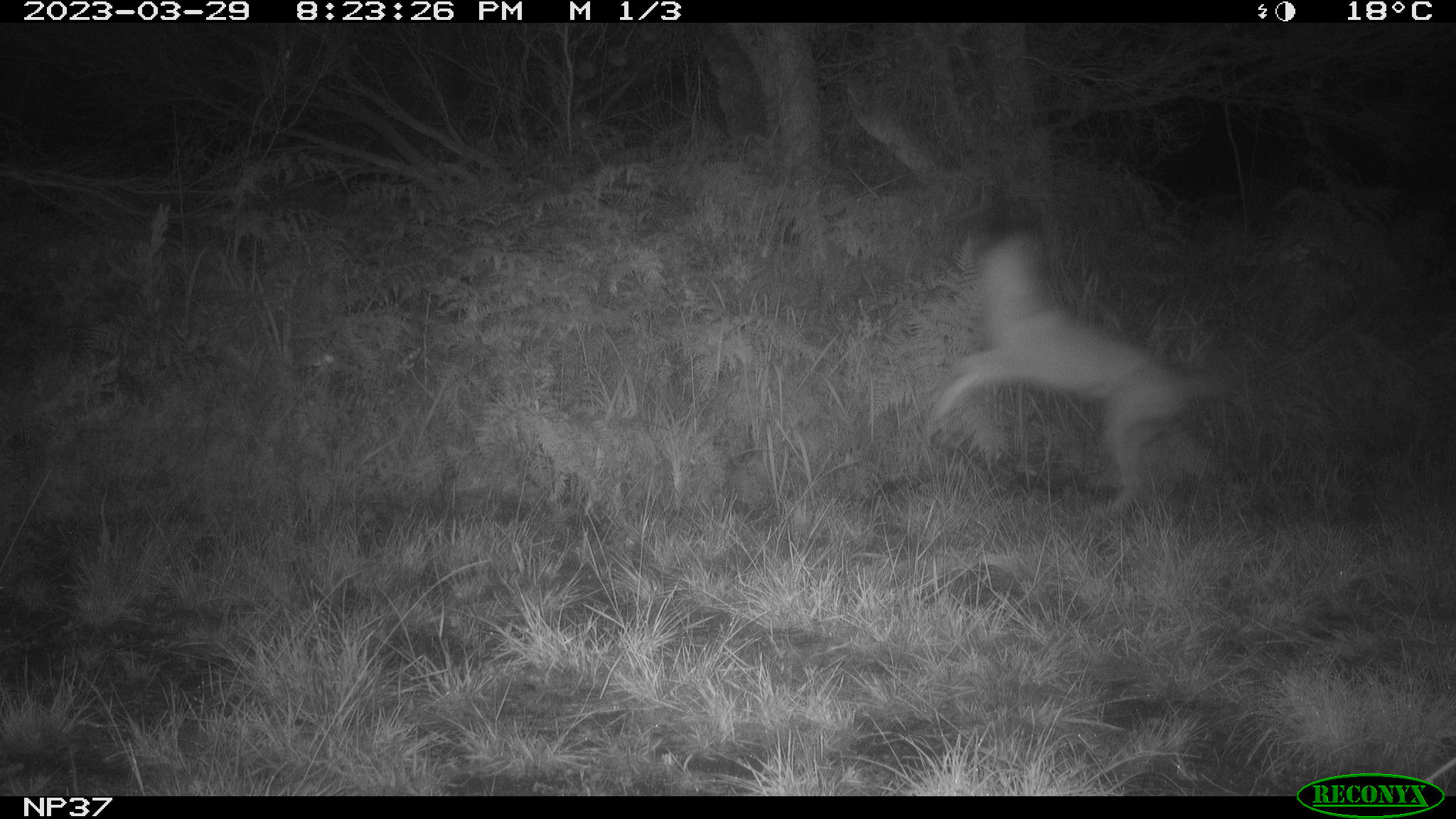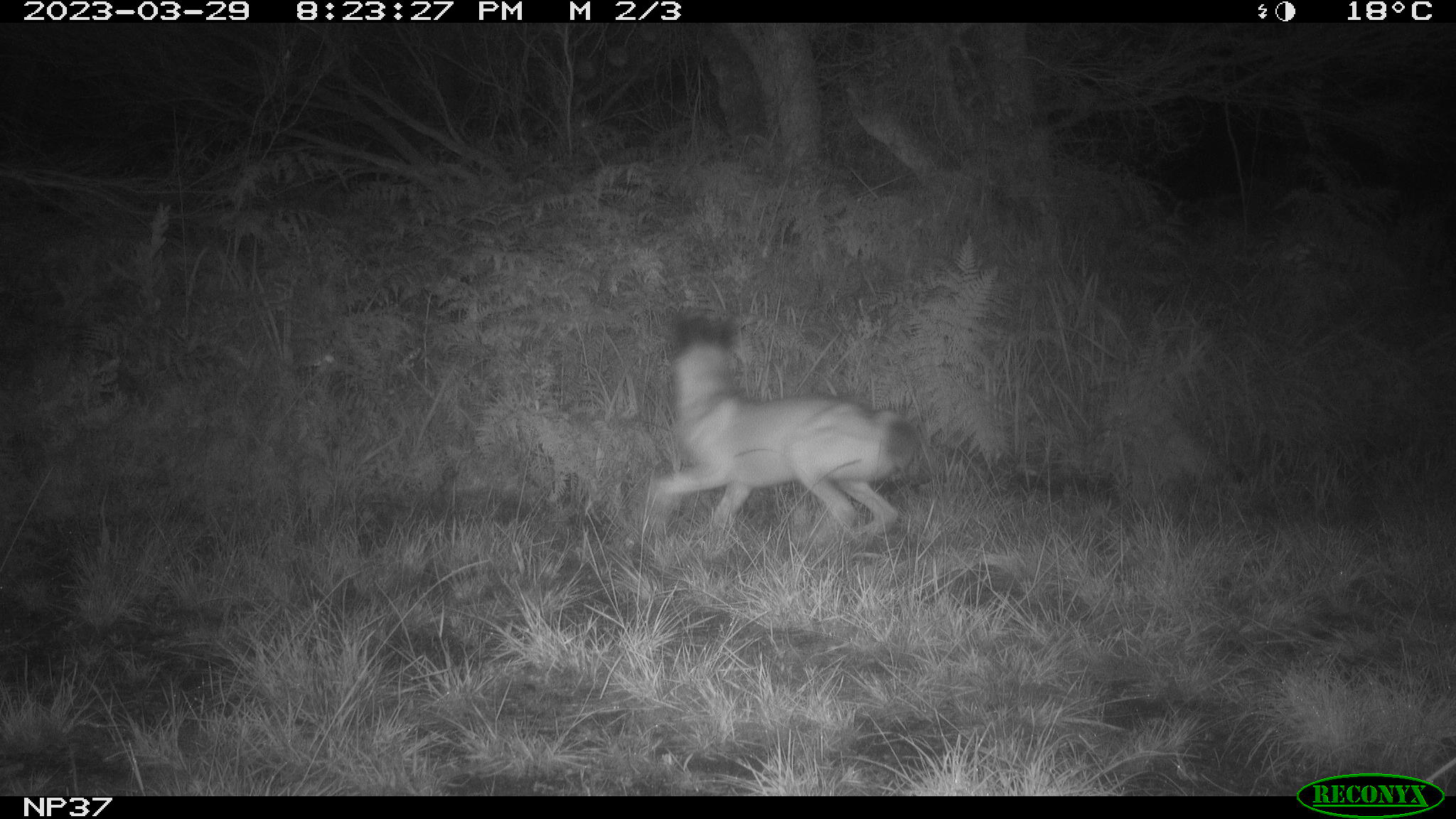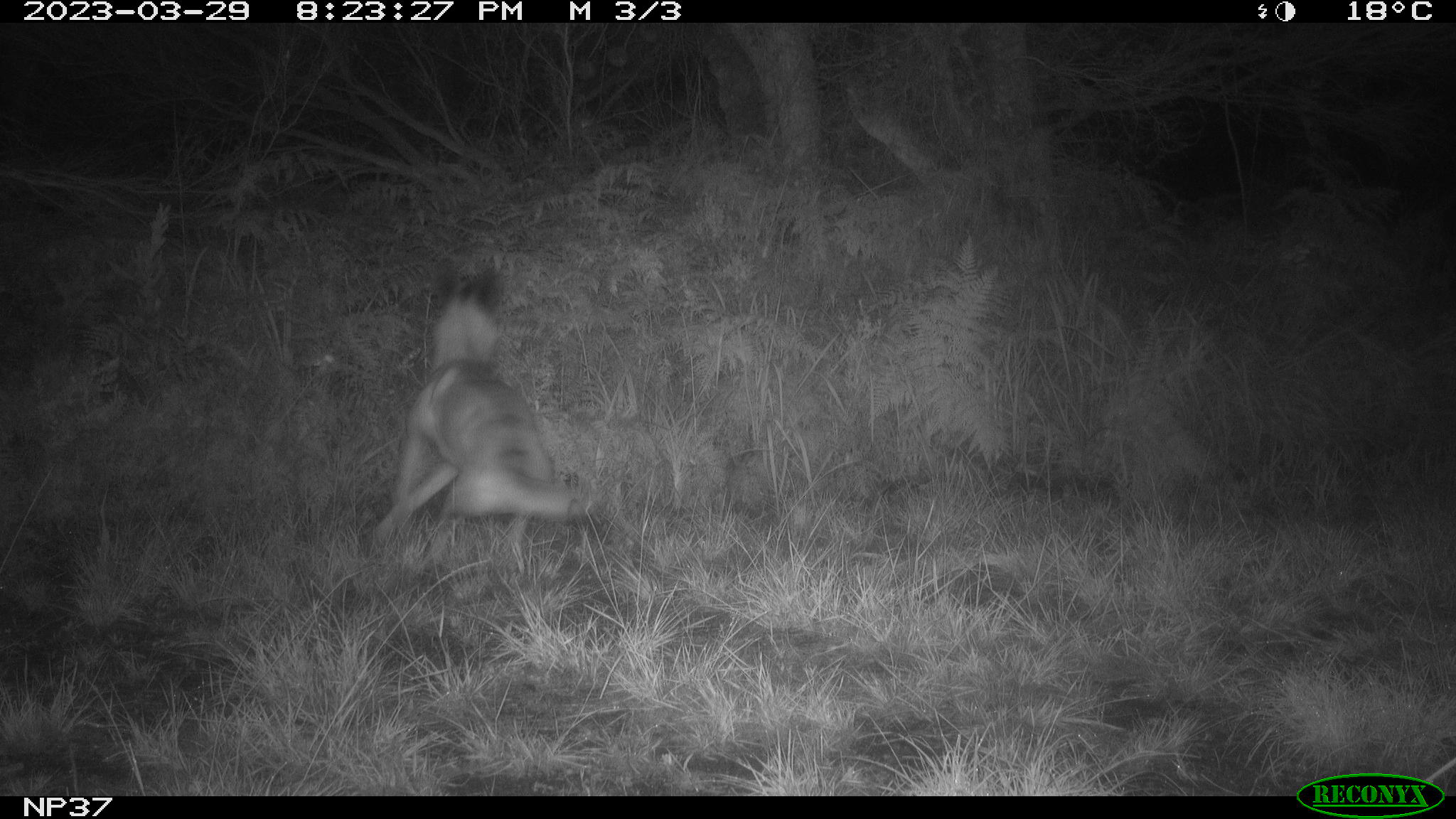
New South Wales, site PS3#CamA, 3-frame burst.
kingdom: Animalia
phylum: Chordata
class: Mammalia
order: Carnivora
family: Canidae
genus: Canis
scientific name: Canis familiaris dingo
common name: dingo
Dingo (Canis familiaris dingo).